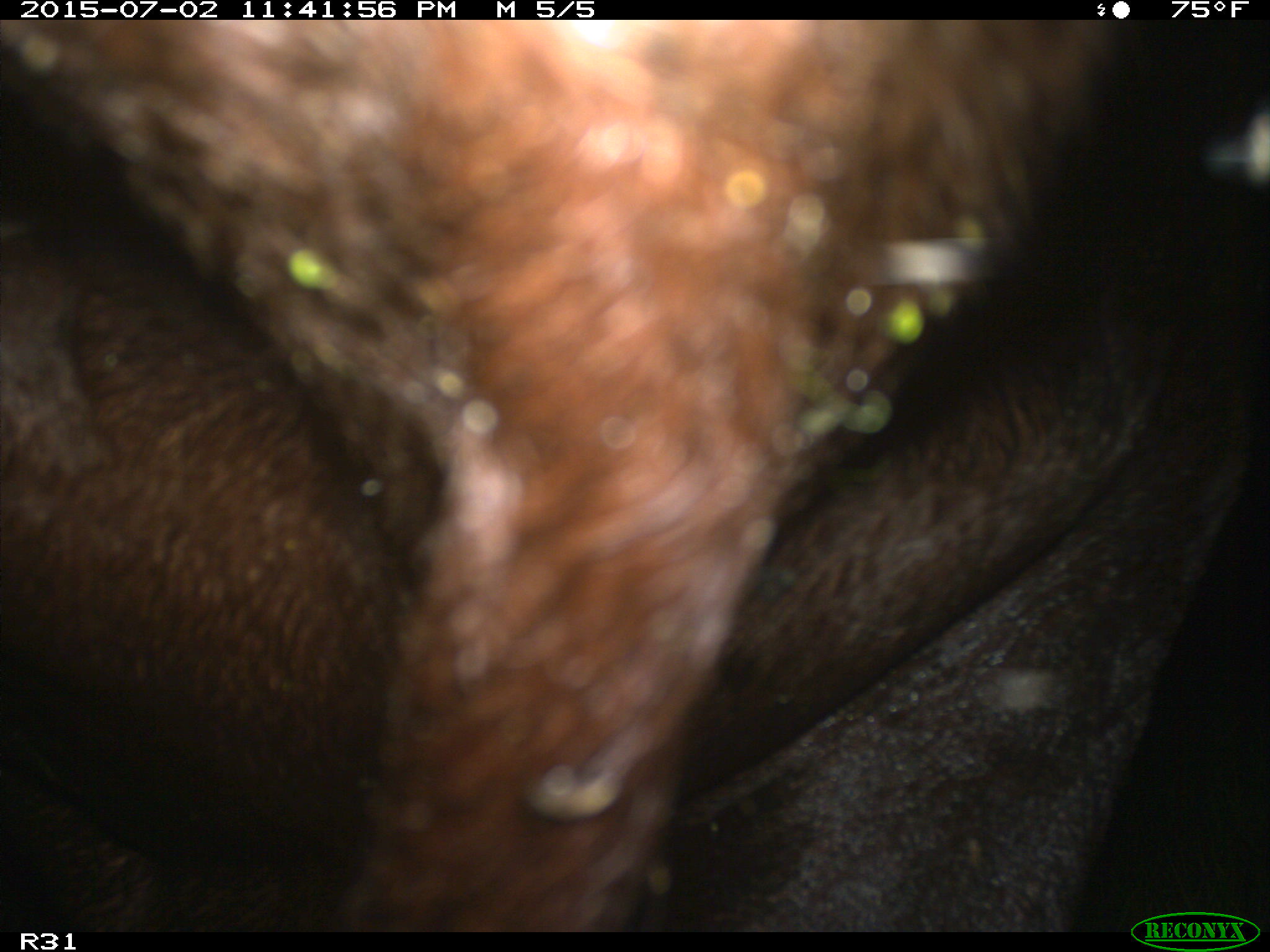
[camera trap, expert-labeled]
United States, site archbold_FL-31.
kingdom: Animalia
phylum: Chordata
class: Mammalia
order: Artiodactyla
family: Bovidae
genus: Bos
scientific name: Bos taurus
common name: domestic cow